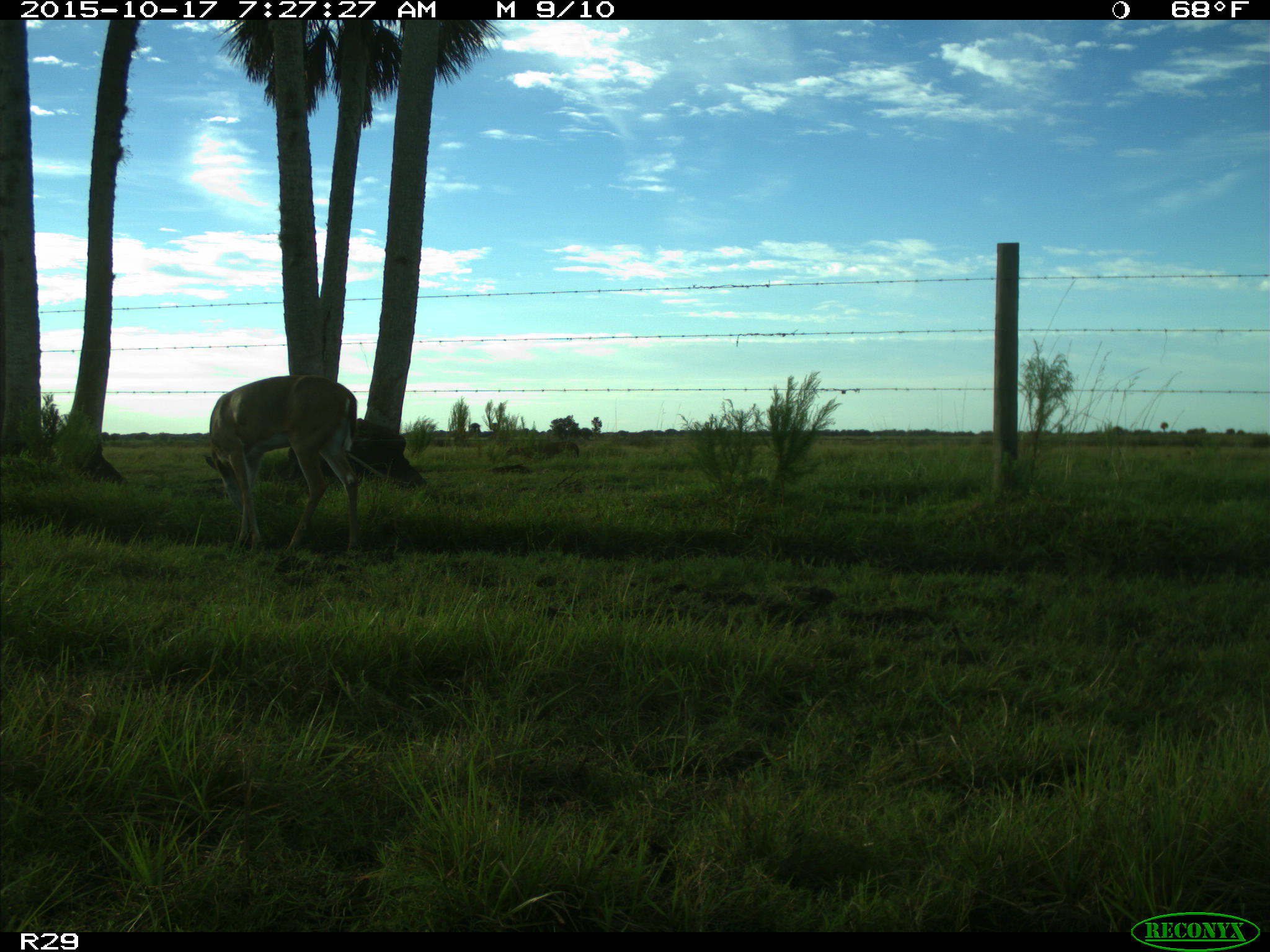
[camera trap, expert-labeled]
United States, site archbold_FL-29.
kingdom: Animalia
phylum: Chordata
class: Mammalia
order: Artiodactyla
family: Cervidae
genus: Odocoileus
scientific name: Odocoileus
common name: deer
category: unidentified deer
Unidentified deer (deer) (Odocoileus).